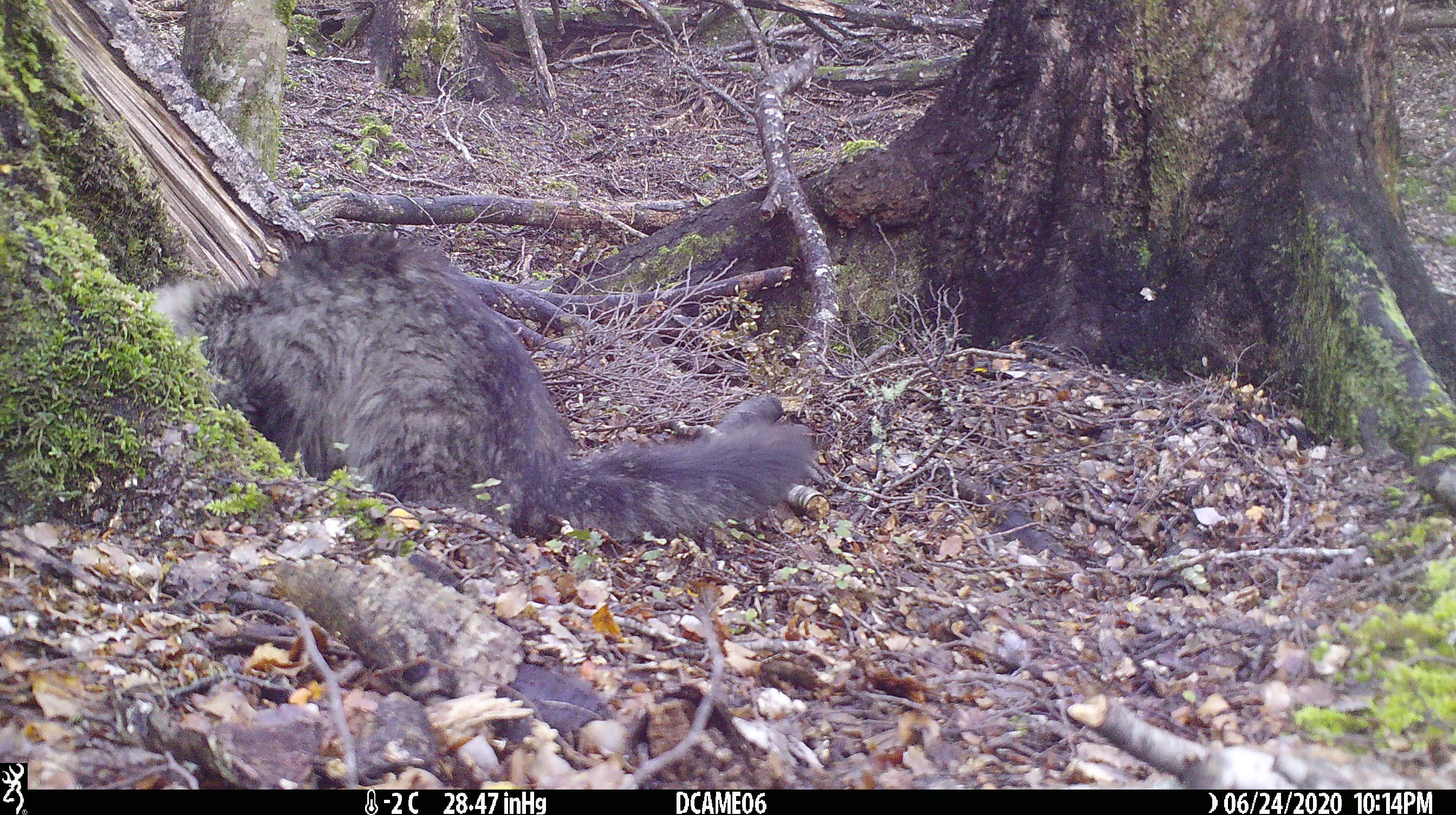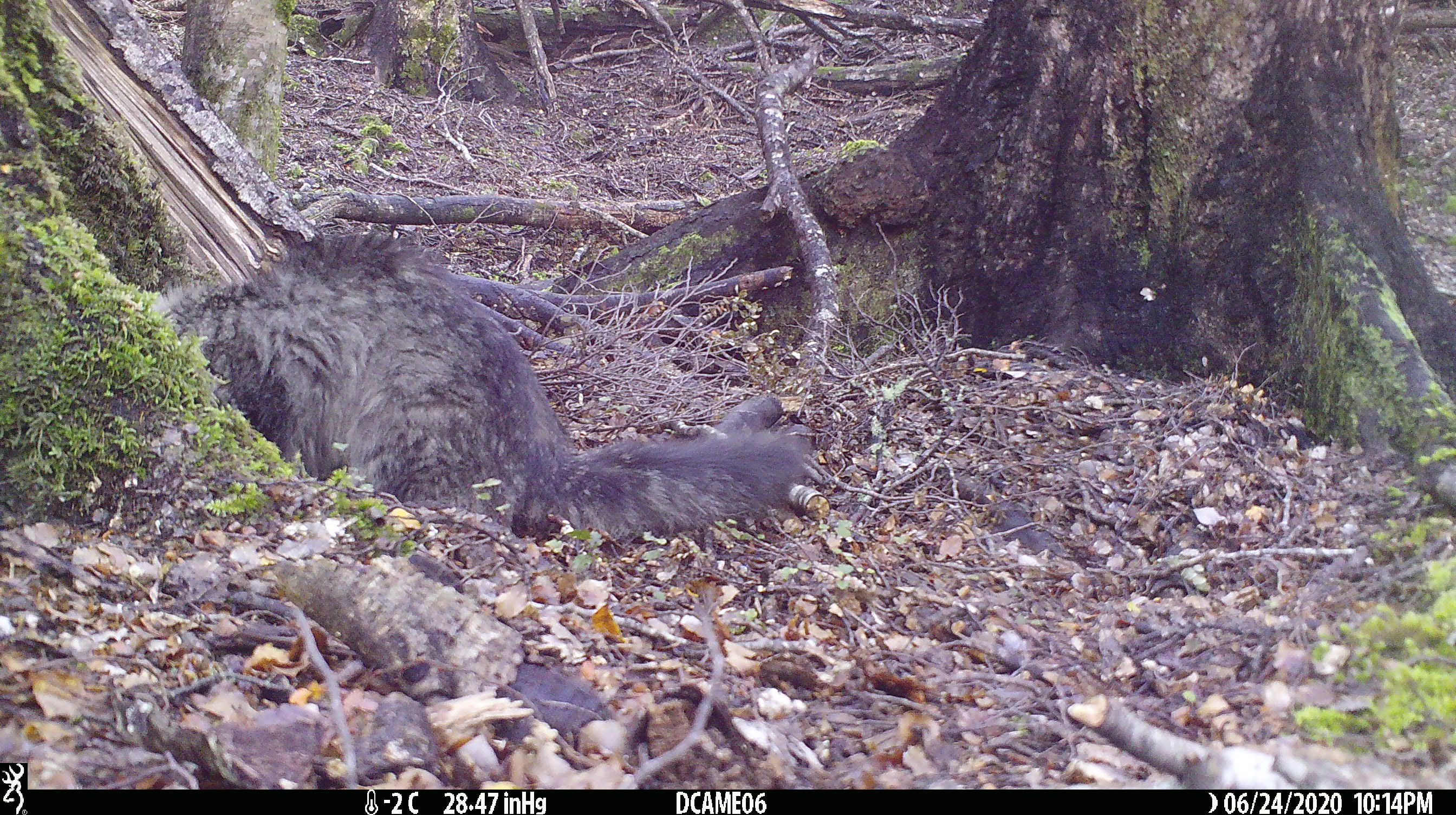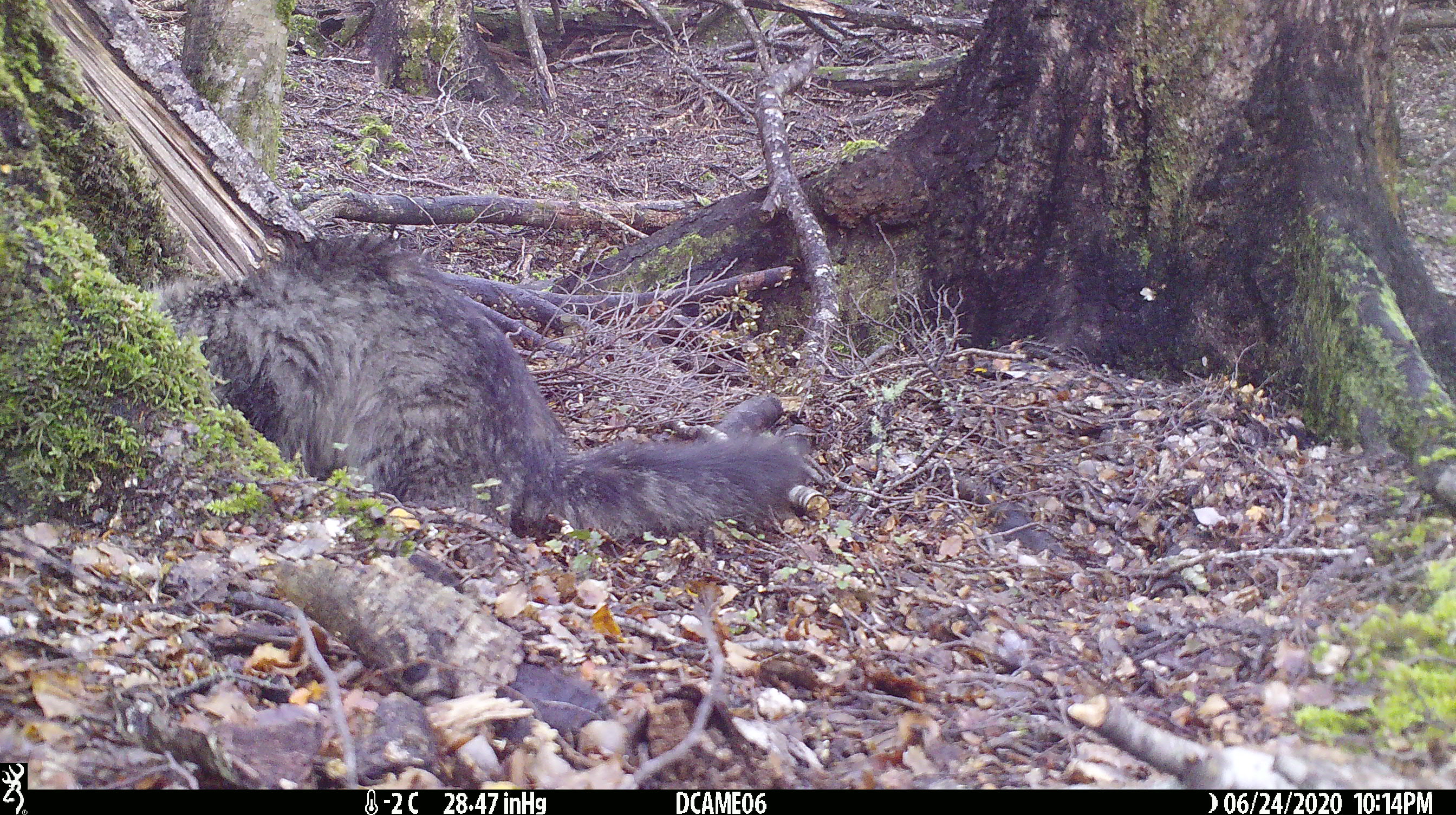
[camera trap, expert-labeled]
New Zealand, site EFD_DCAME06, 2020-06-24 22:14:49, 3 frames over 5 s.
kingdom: Animalia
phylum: Chordata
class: Mammalia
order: Carnivora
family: Felidae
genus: Felis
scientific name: Felis catus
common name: domestic cat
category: cat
Cat (domestic cat) (Felis catus).